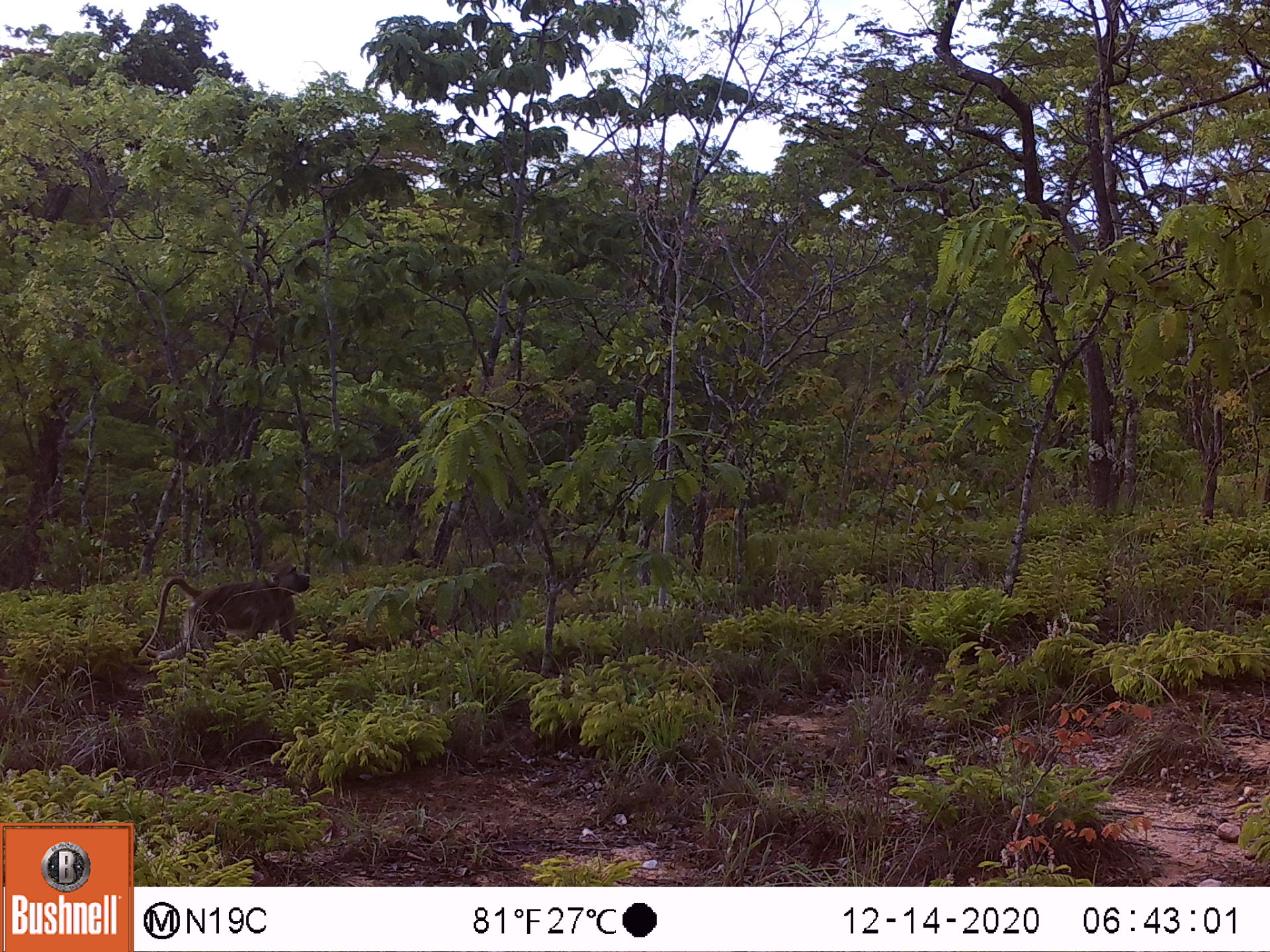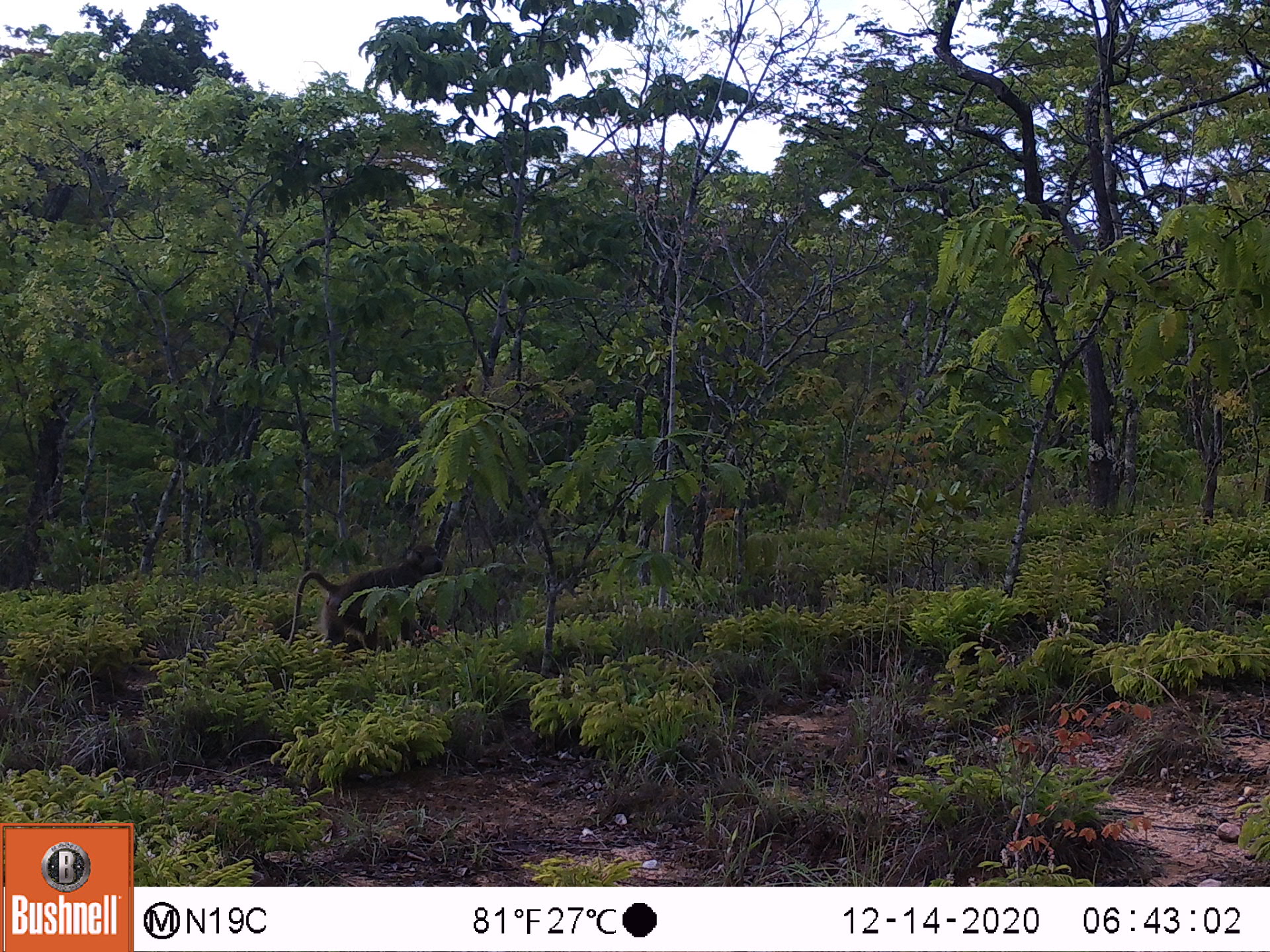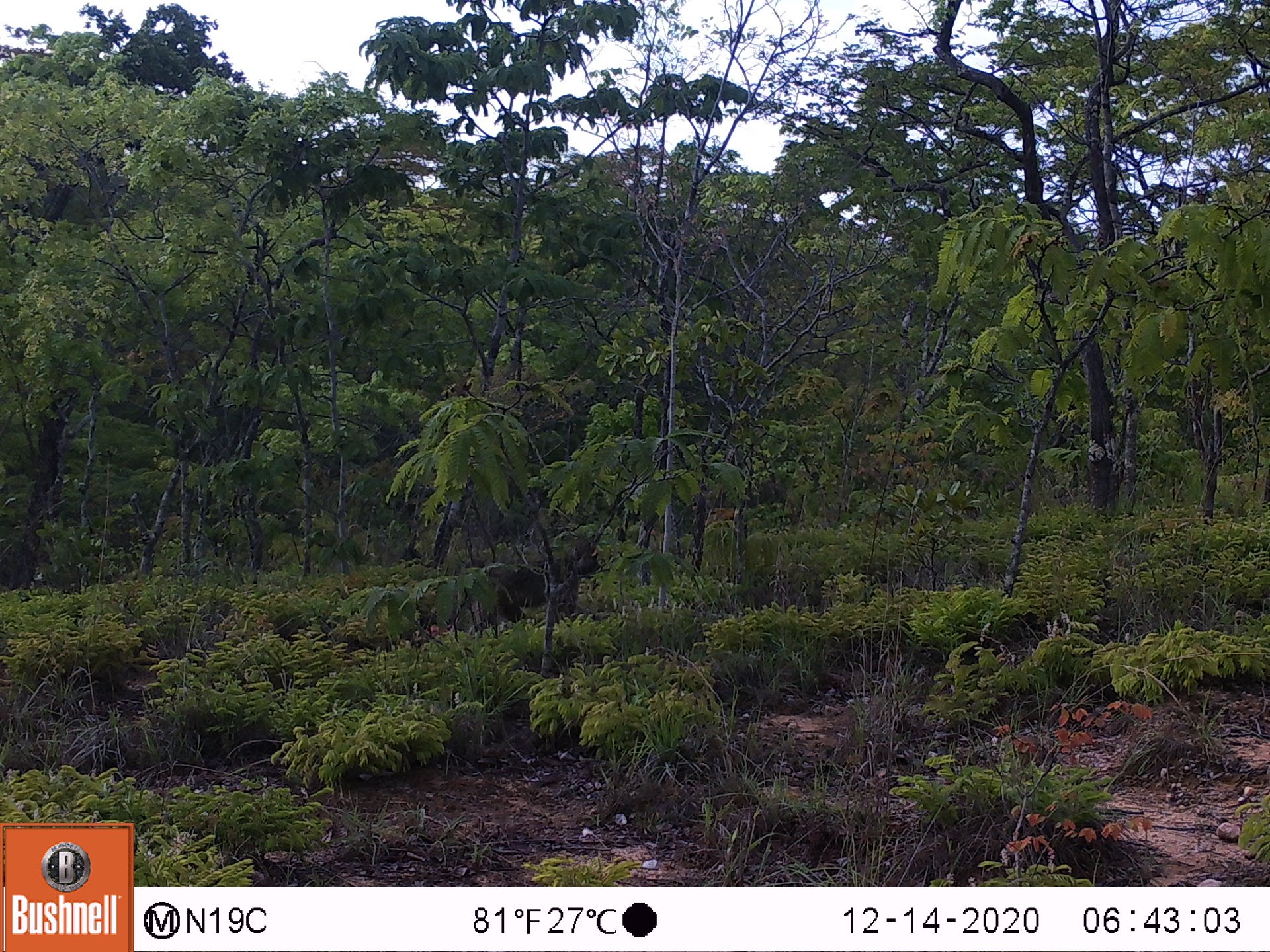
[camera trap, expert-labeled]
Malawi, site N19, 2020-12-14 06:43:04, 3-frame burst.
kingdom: Animalia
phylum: Chordata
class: Mammalia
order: Primates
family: Cercopithecidae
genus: Papio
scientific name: Papio cynocephalus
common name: yellow baboon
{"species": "yellow baboon (Papio cynocephalus)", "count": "1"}